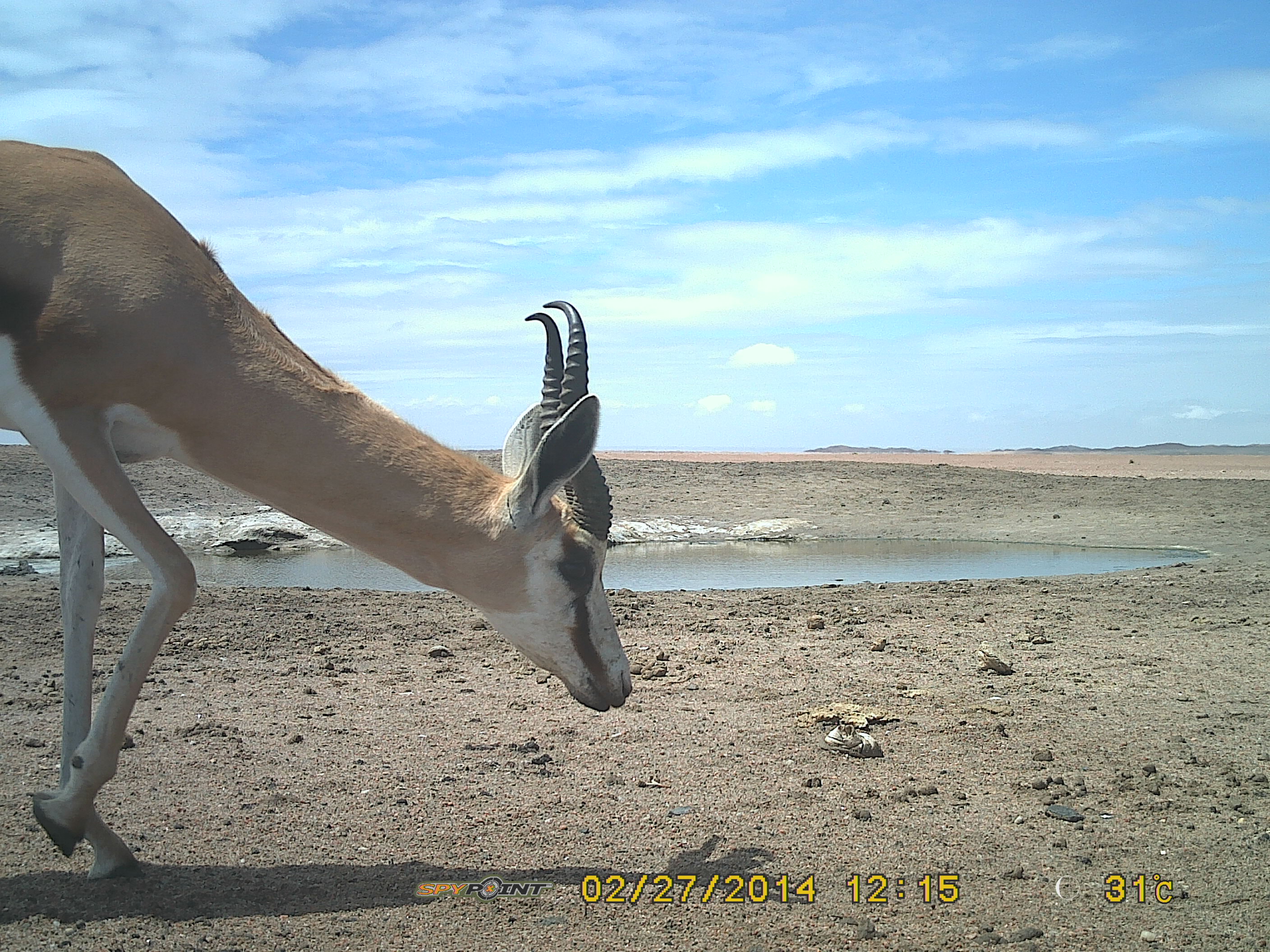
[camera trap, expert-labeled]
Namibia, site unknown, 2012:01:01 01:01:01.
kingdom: Animalia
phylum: Chordata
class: Mammalia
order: Artiodactyla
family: Bovidae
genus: Antidorcas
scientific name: Antidorcas marsupialis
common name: springbok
Antidorcas marsupialis (springbok).